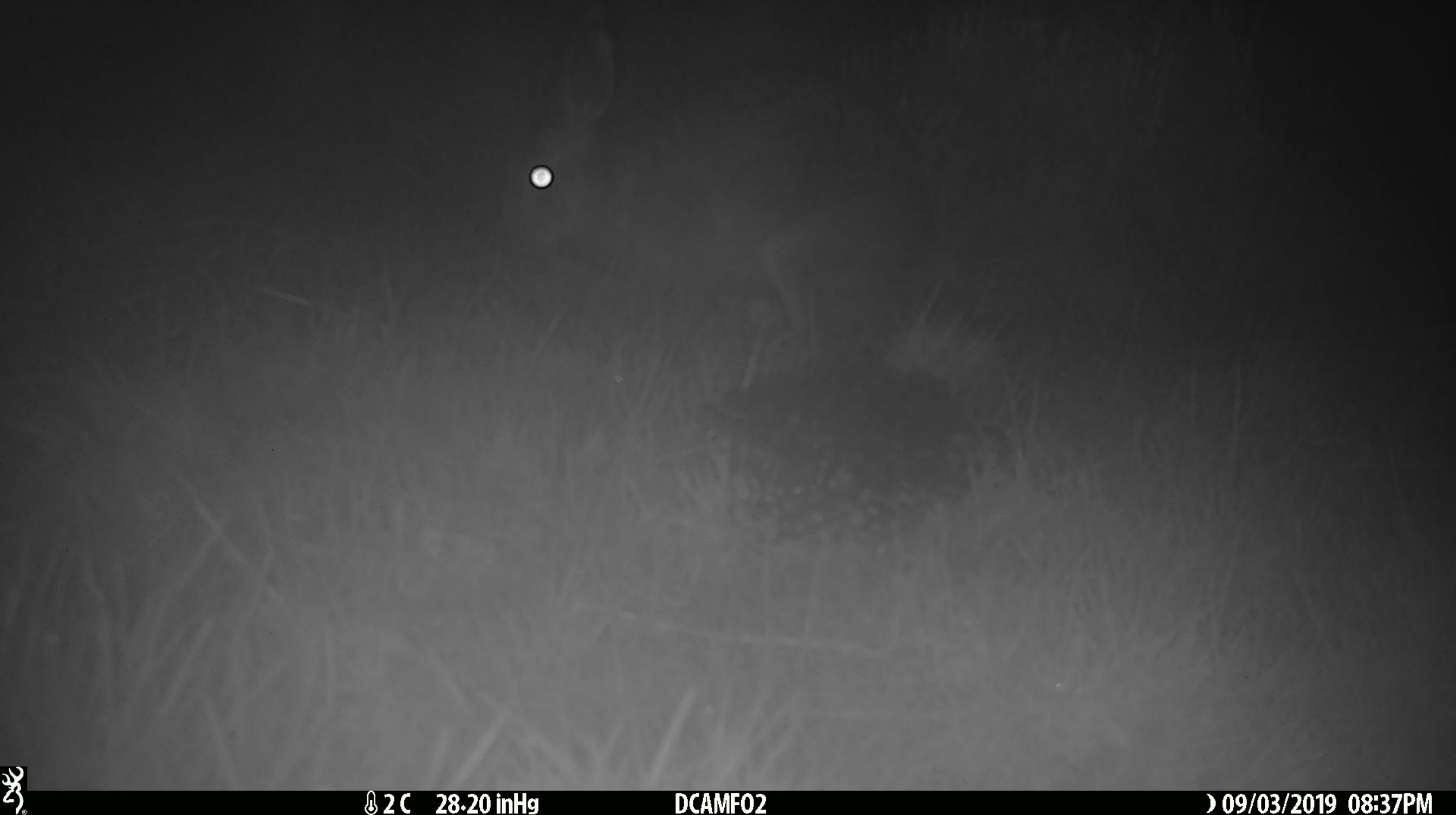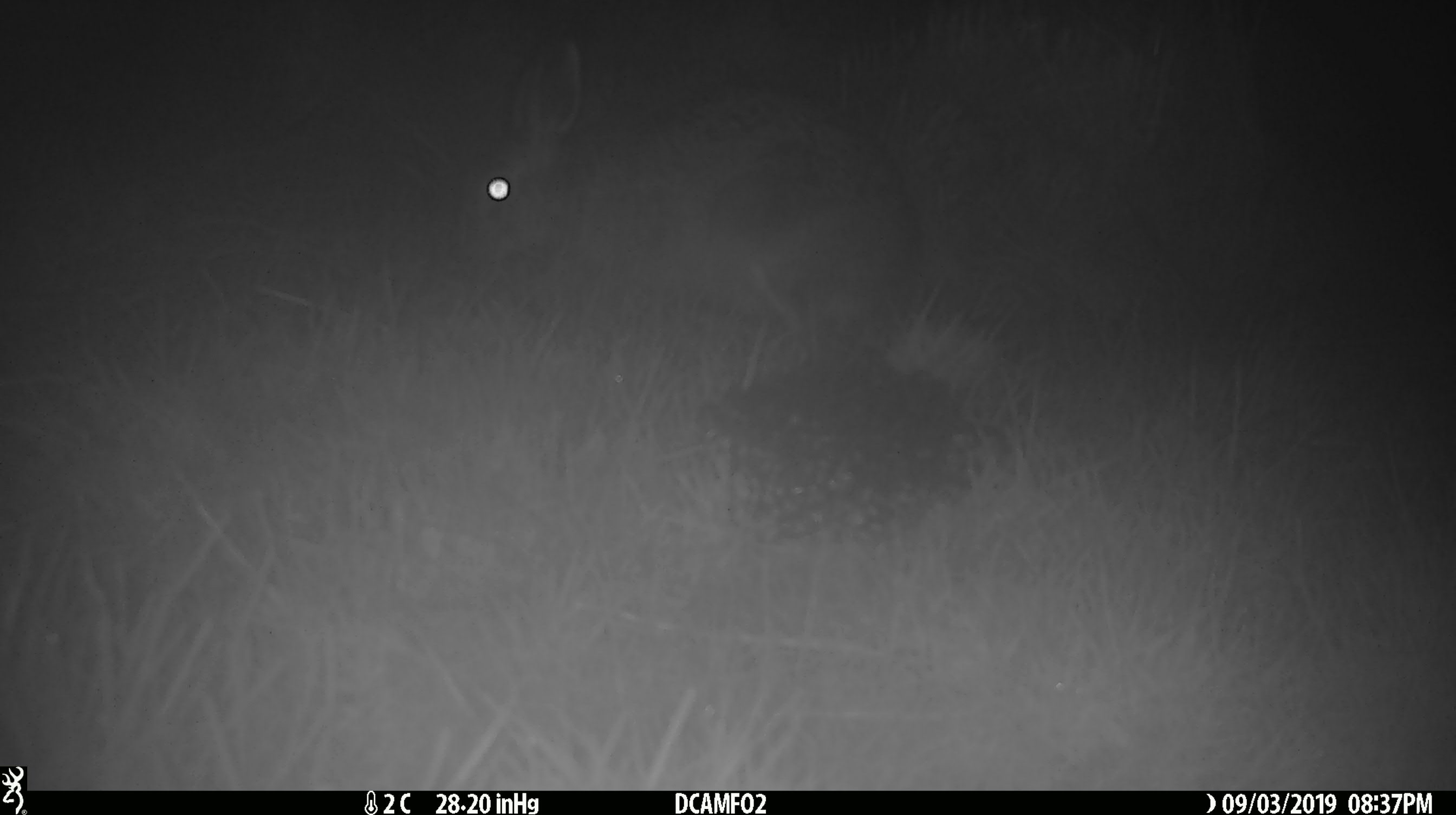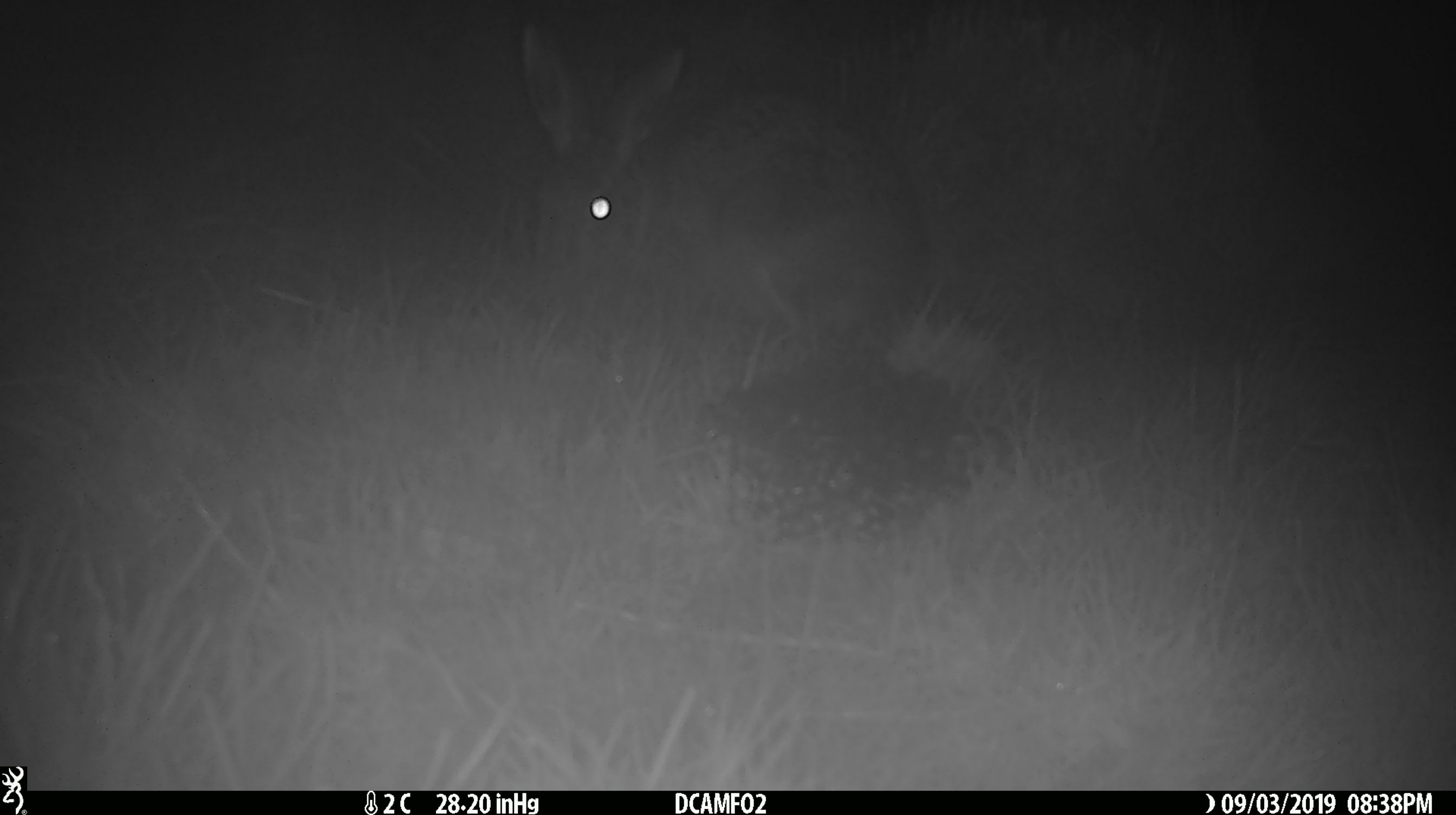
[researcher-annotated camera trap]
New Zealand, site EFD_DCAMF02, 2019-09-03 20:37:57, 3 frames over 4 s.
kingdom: Animalia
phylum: Chordata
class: Mammalia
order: Lagomorpha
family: Leporidae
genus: Lepus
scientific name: Lepus europaeus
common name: brown hare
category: hare